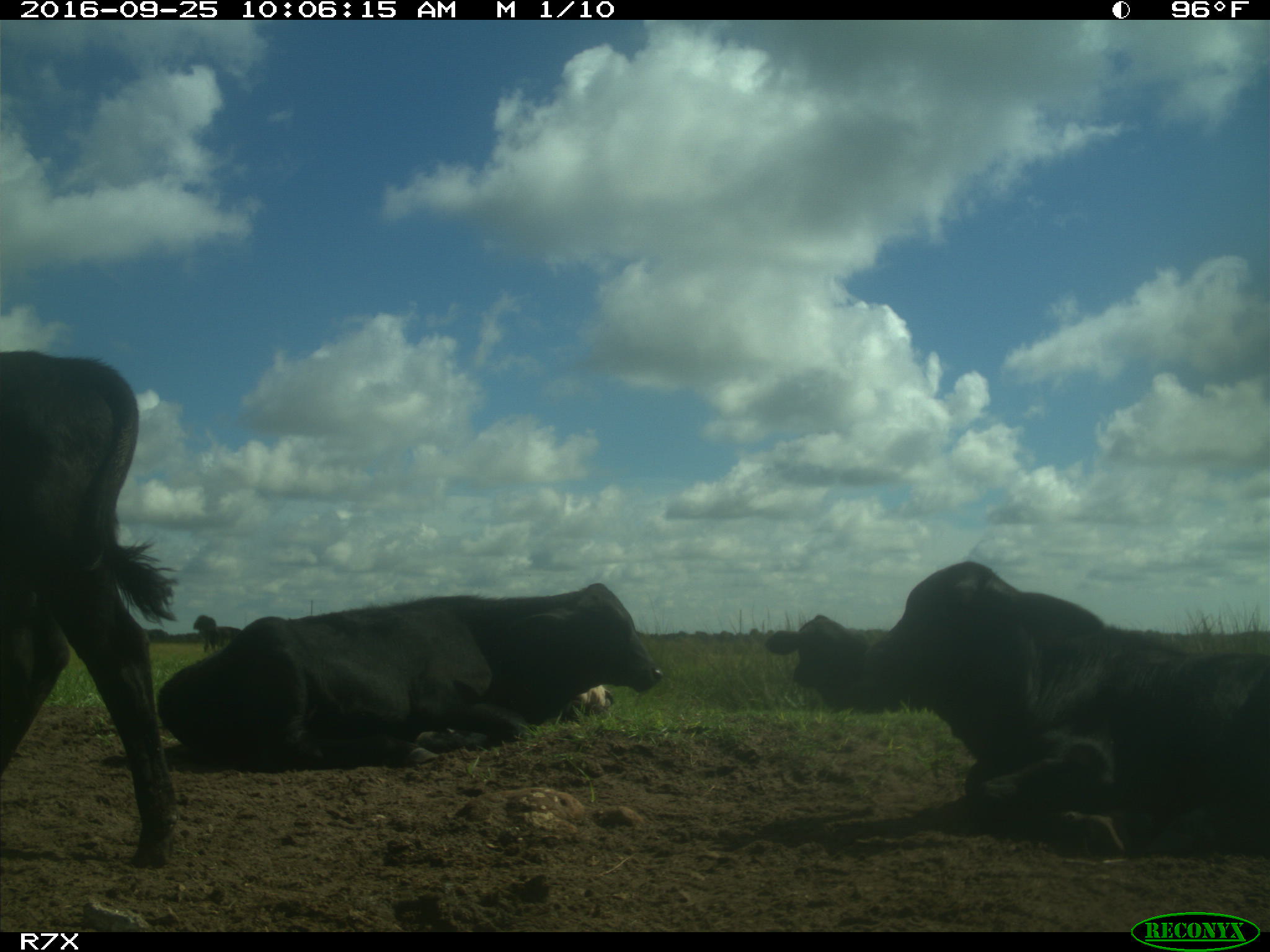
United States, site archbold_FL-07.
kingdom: Animalia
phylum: Chordata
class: Mammalia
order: Artiodactyla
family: Bovidae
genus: Bos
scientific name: Bos taurus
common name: domestic cow